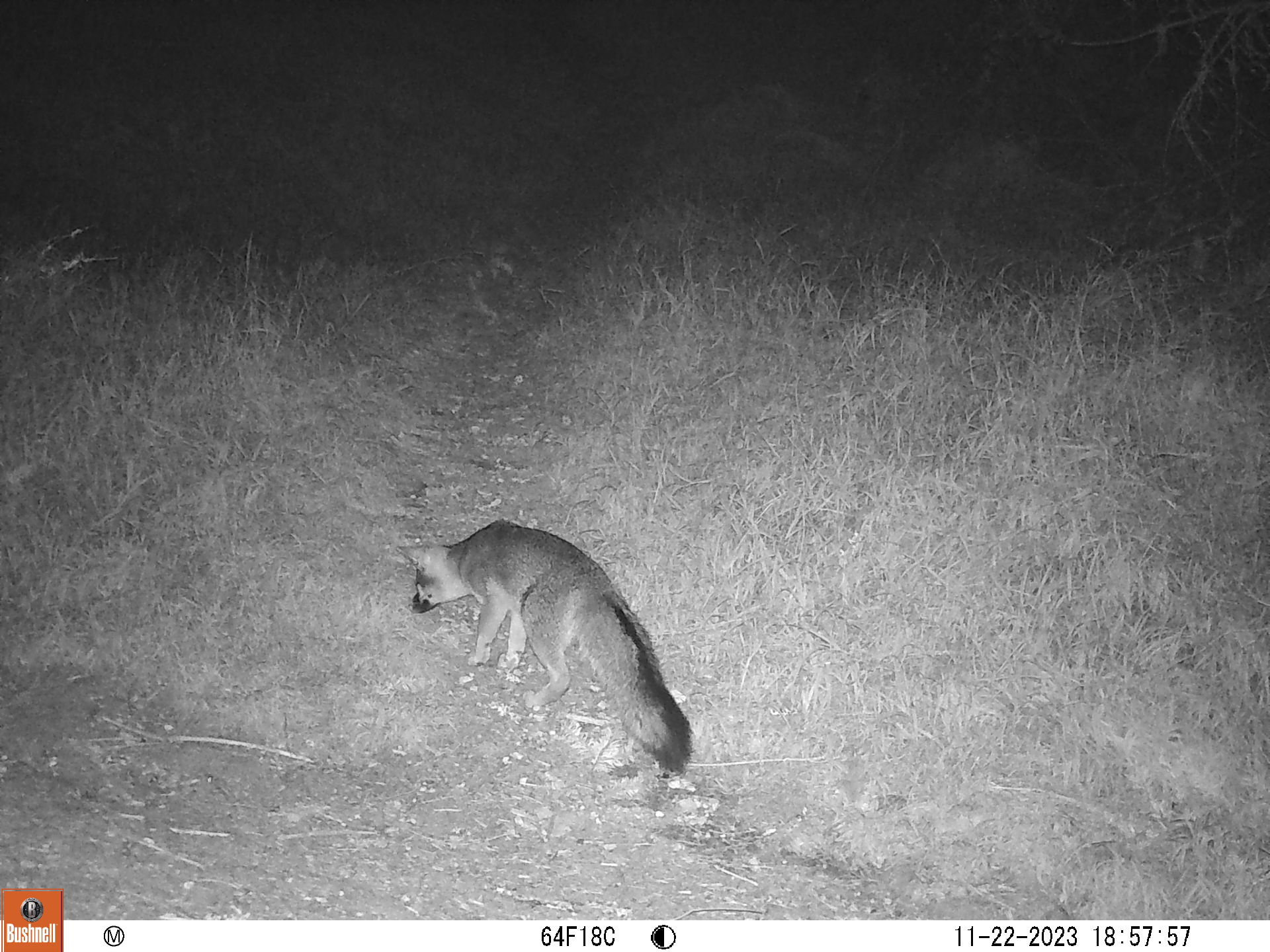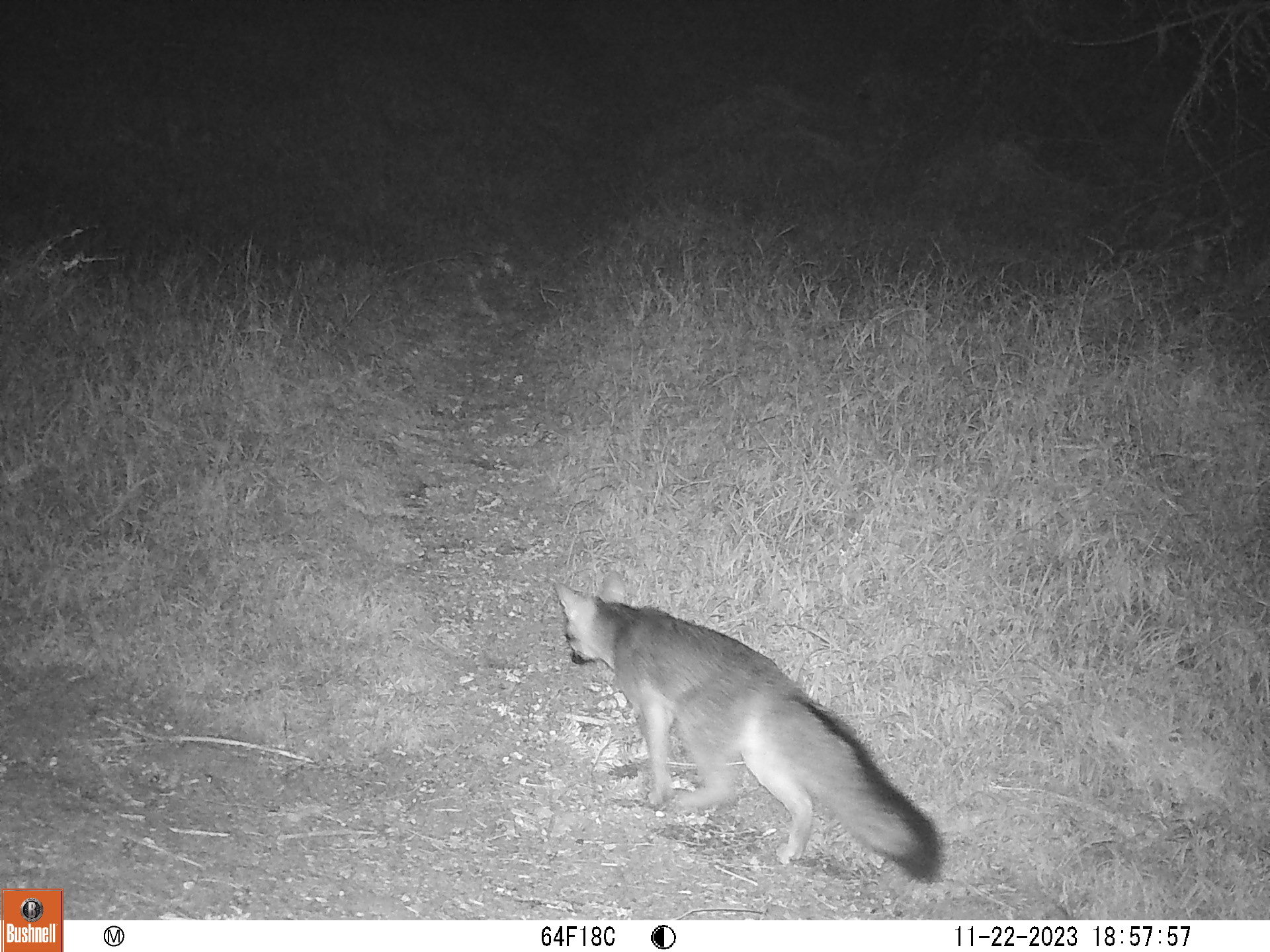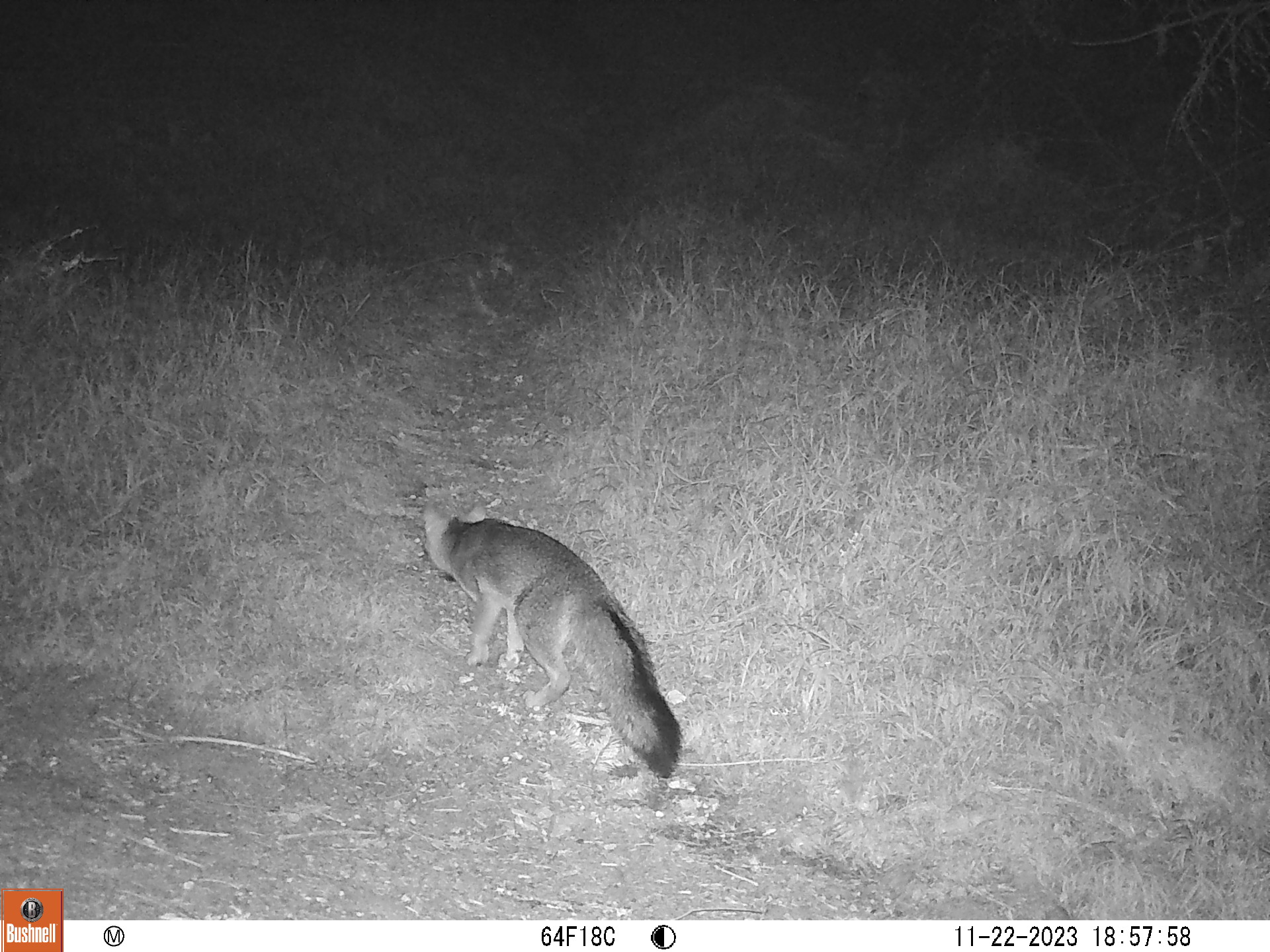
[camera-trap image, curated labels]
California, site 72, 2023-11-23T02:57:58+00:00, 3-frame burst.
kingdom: Animalia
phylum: Chordata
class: Mammalia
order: Carnivora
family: Canidae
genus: Urocyon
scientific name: Urocyon cinereoargenteus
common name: gray fox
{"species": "gray fox (Urocyon cinereoargenteus)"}